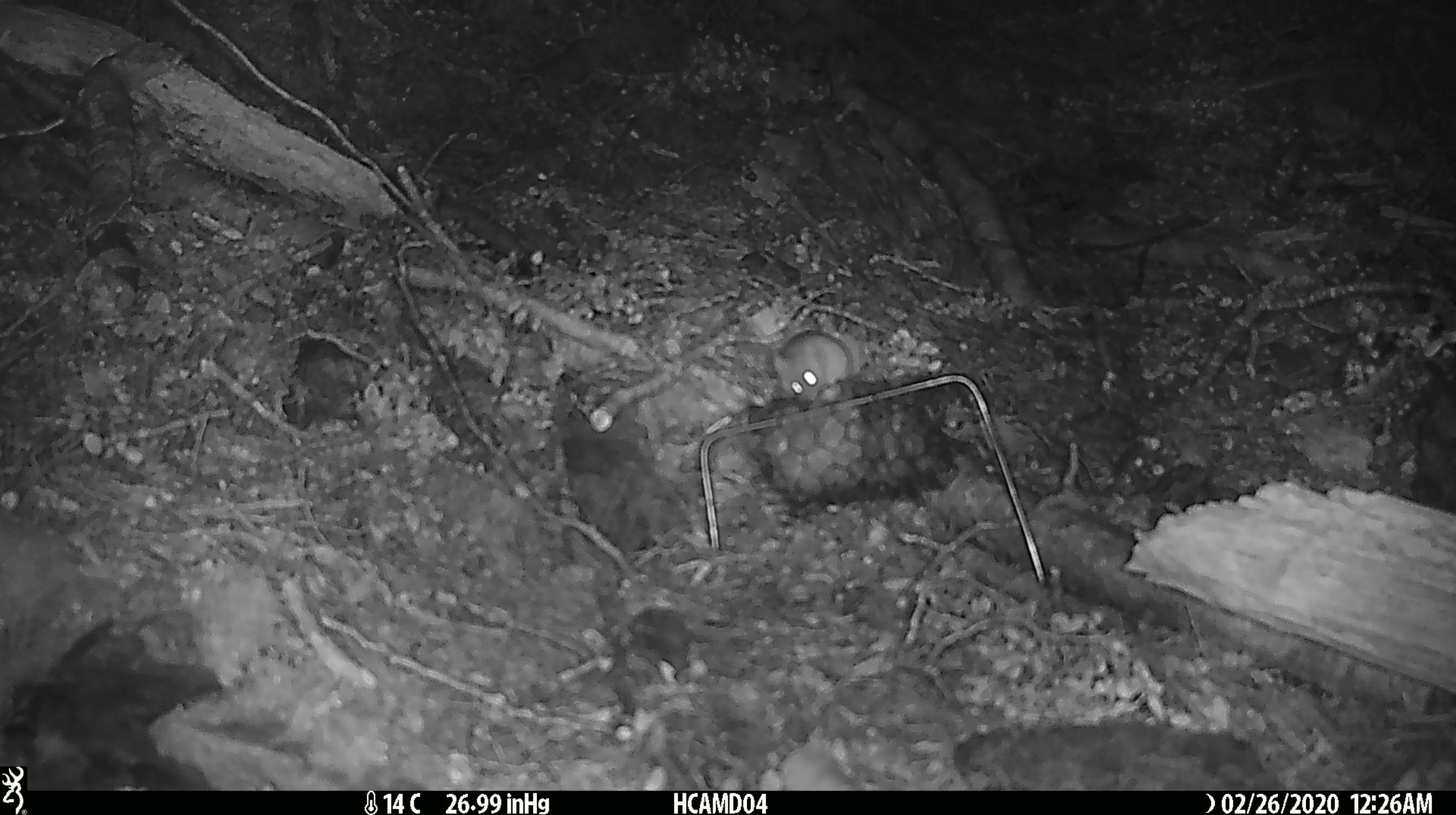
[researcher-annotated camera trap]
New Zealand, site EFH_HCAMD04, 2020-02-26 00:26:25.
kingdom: Animalia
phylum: Chordata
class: Mammalia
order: Rodentia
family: Muridae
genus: Mus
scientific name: Mus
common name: mouse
Mouse (Mus).